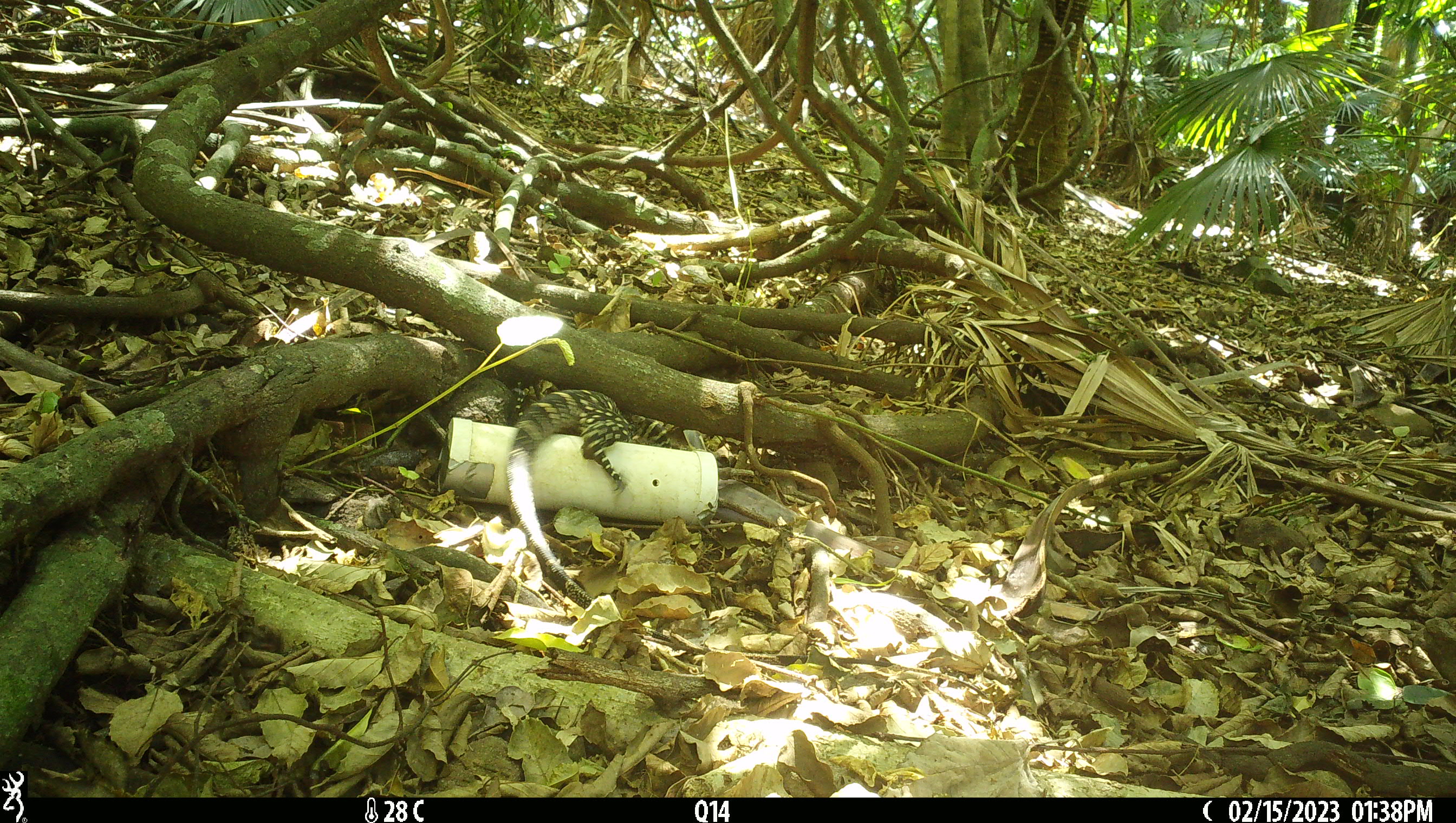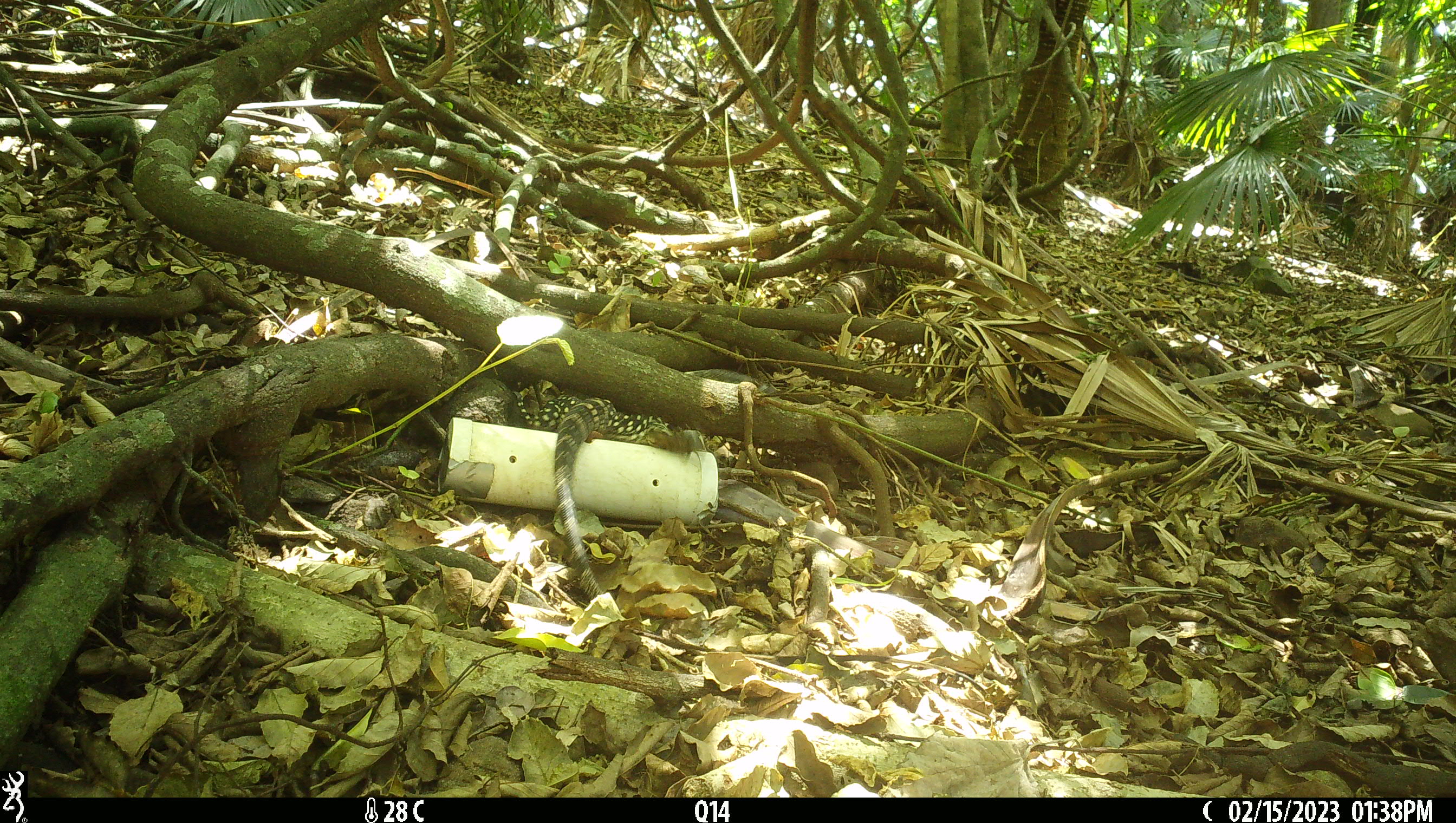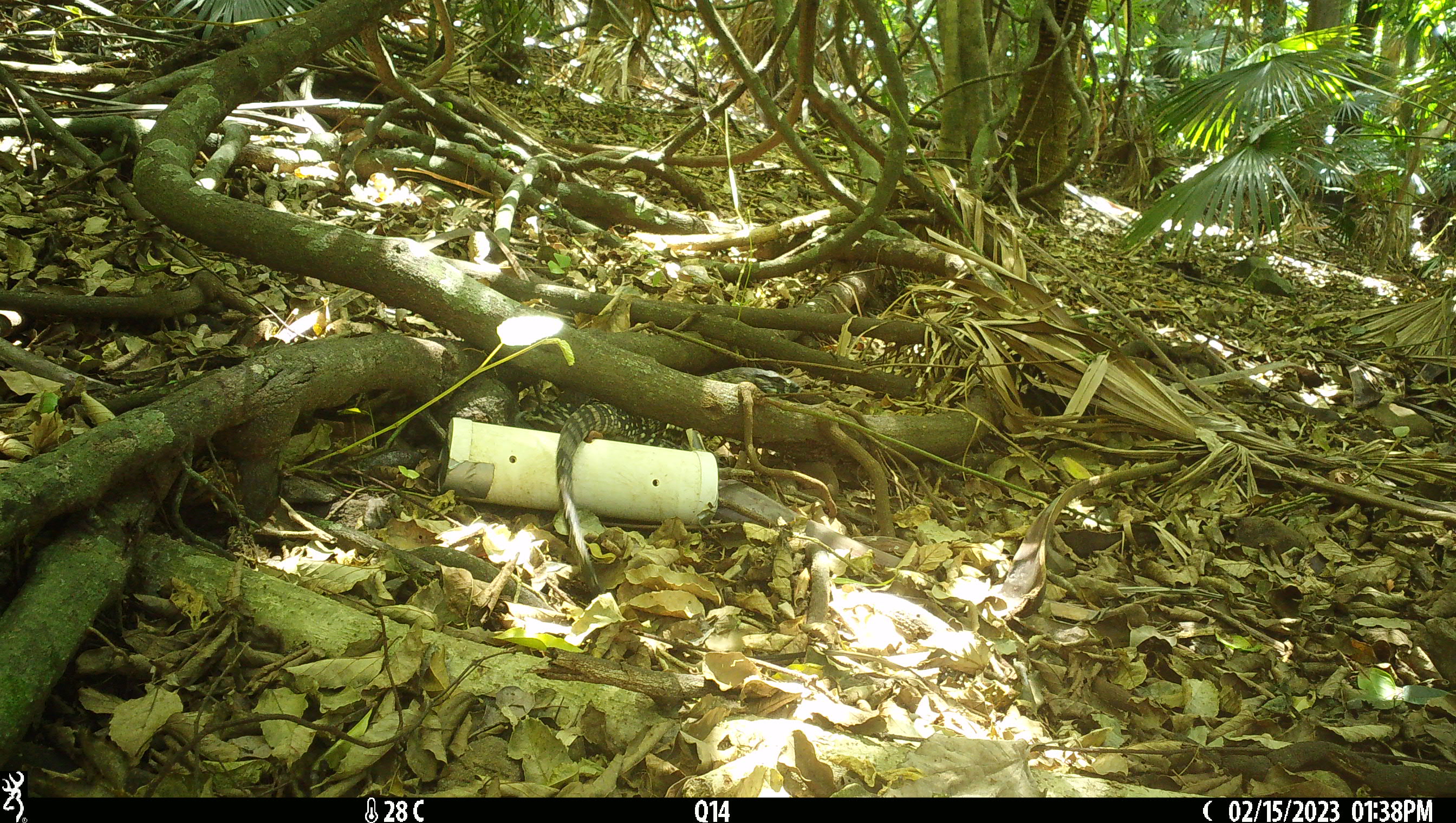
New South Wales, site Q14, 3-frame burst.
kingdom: Animalia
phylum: Chordata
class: Reptilia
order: Squamata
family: Varanidae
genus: Varanus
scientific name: Varanus varius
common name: lace monitor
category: goanna